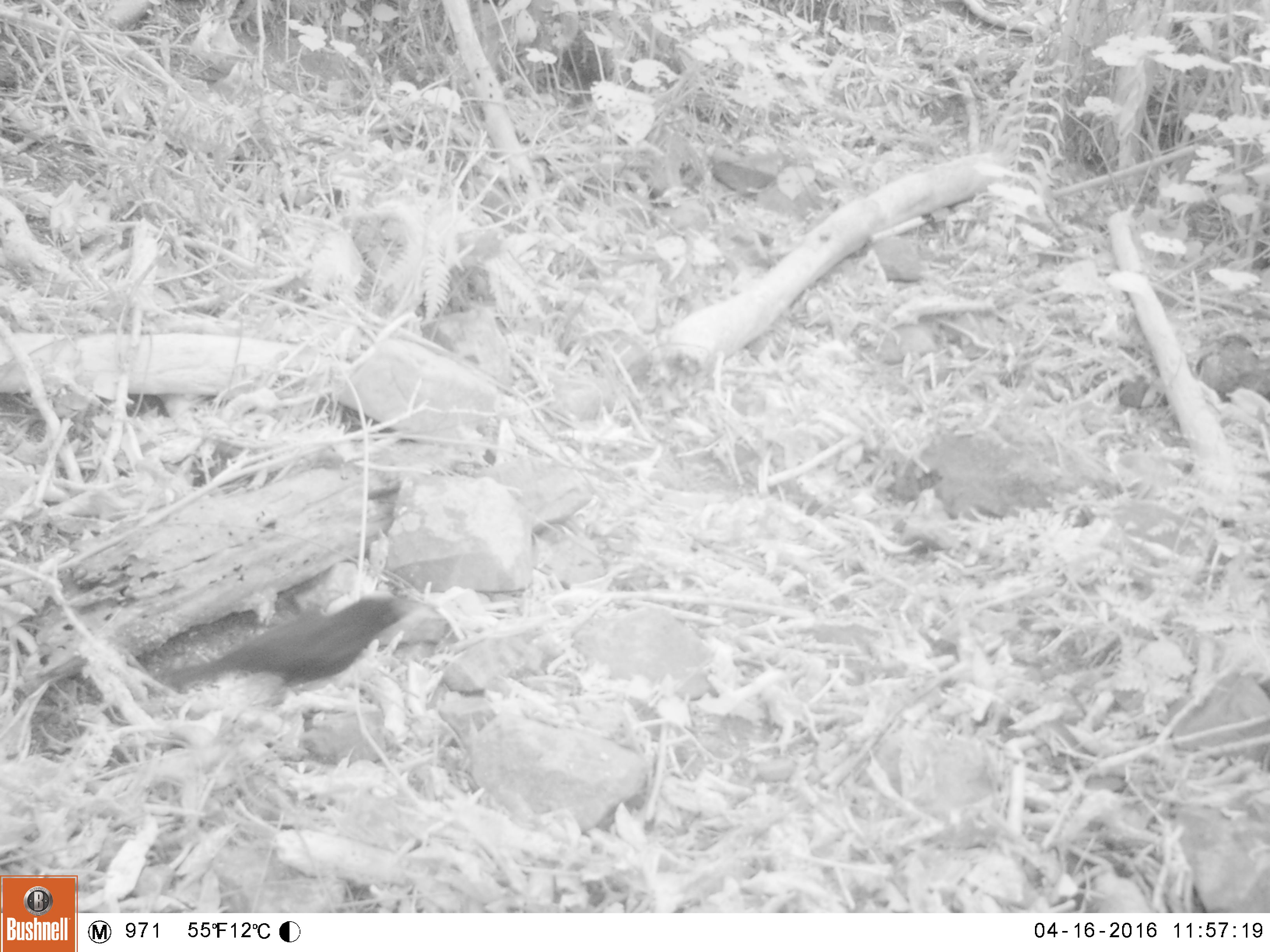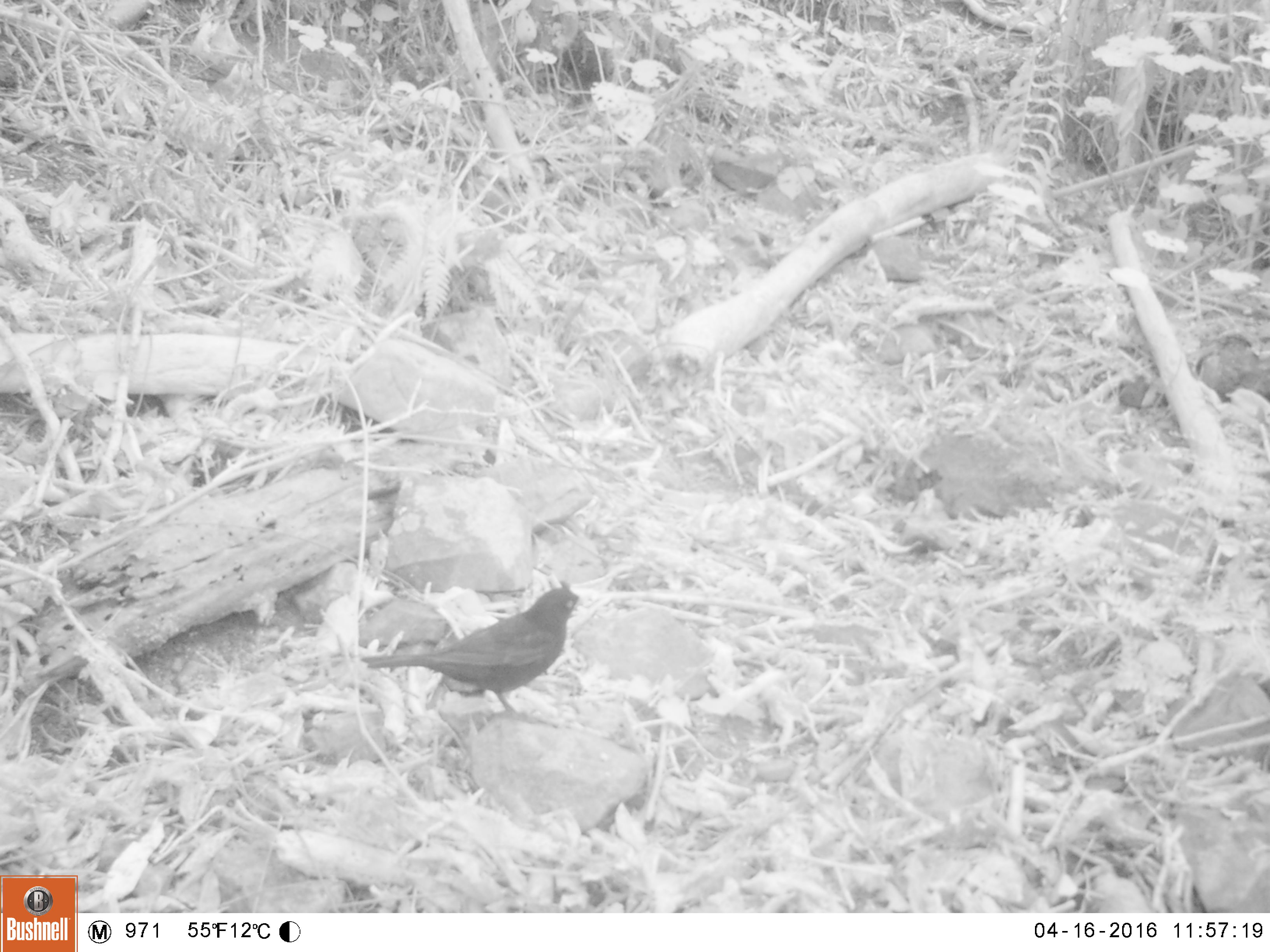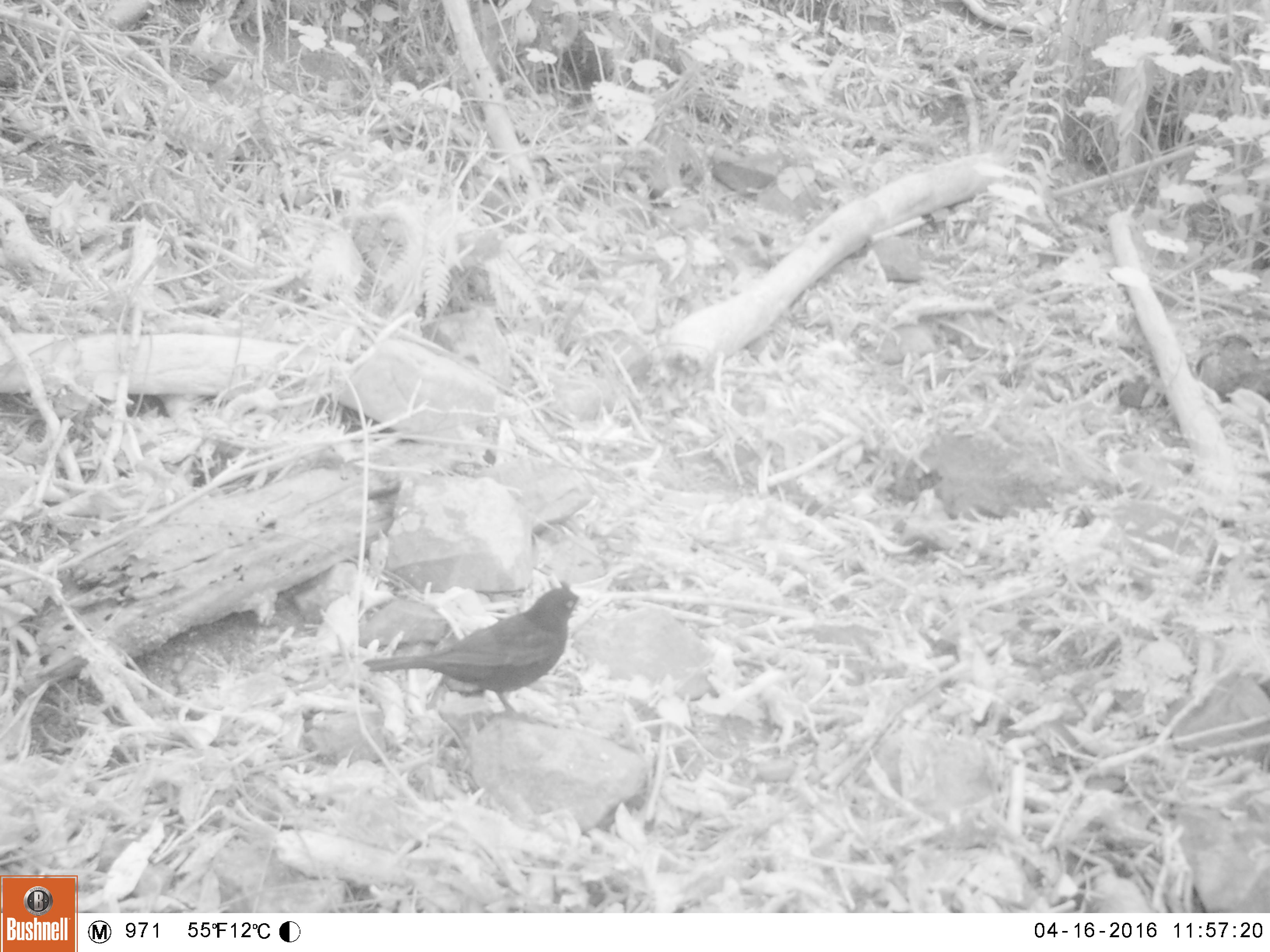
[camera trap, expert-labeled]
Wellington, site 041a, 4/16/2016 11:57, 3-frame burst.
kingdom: Animalia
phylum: Chordata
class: Aves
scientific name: Aves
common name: bird